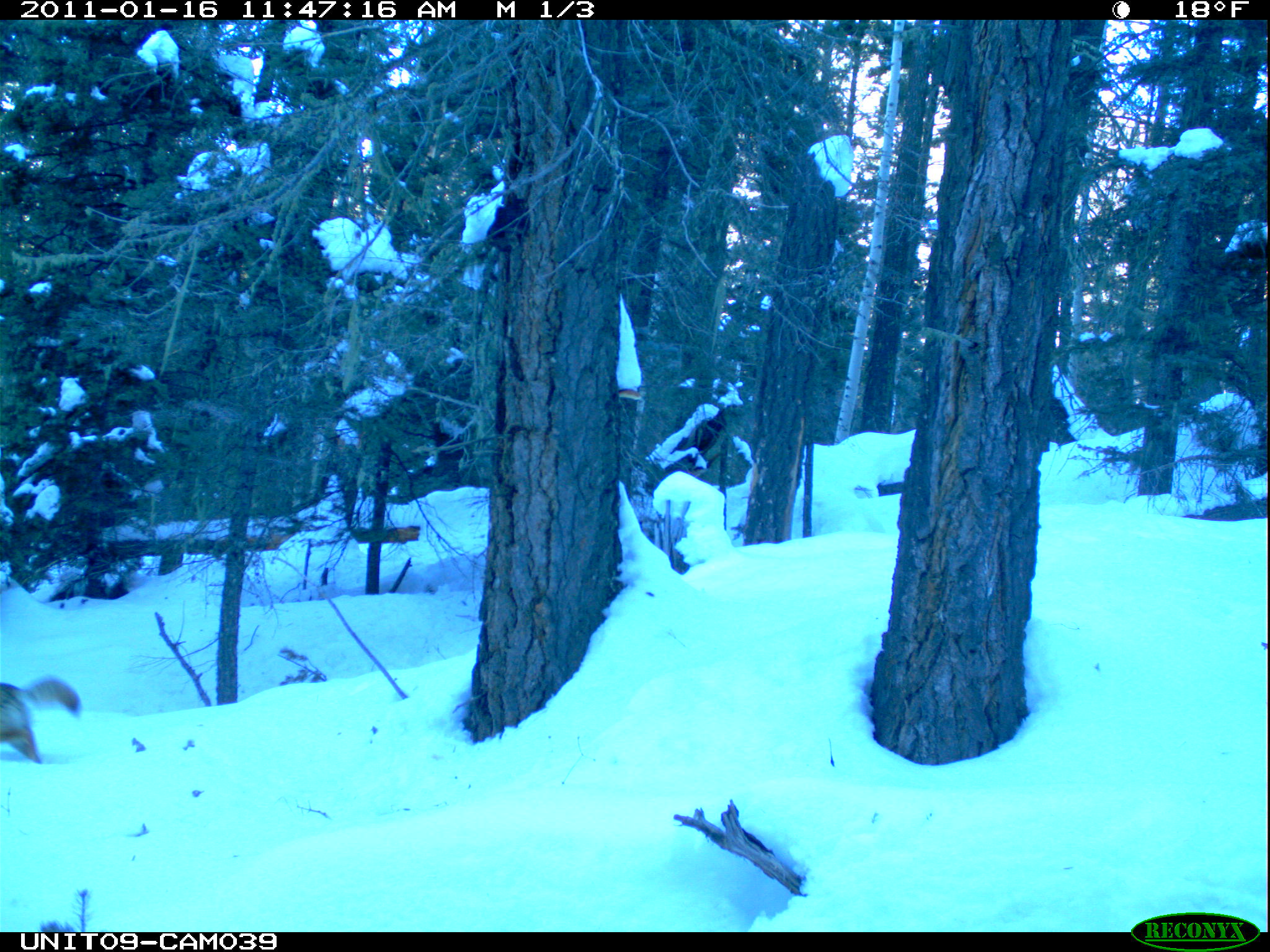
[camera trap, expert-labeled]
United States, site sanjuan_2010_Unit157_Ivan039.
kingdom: Animalia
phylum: Chordata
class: Mammalia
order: Carnivora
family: Canidae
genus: Canis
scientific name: Canis latrans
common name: coyote